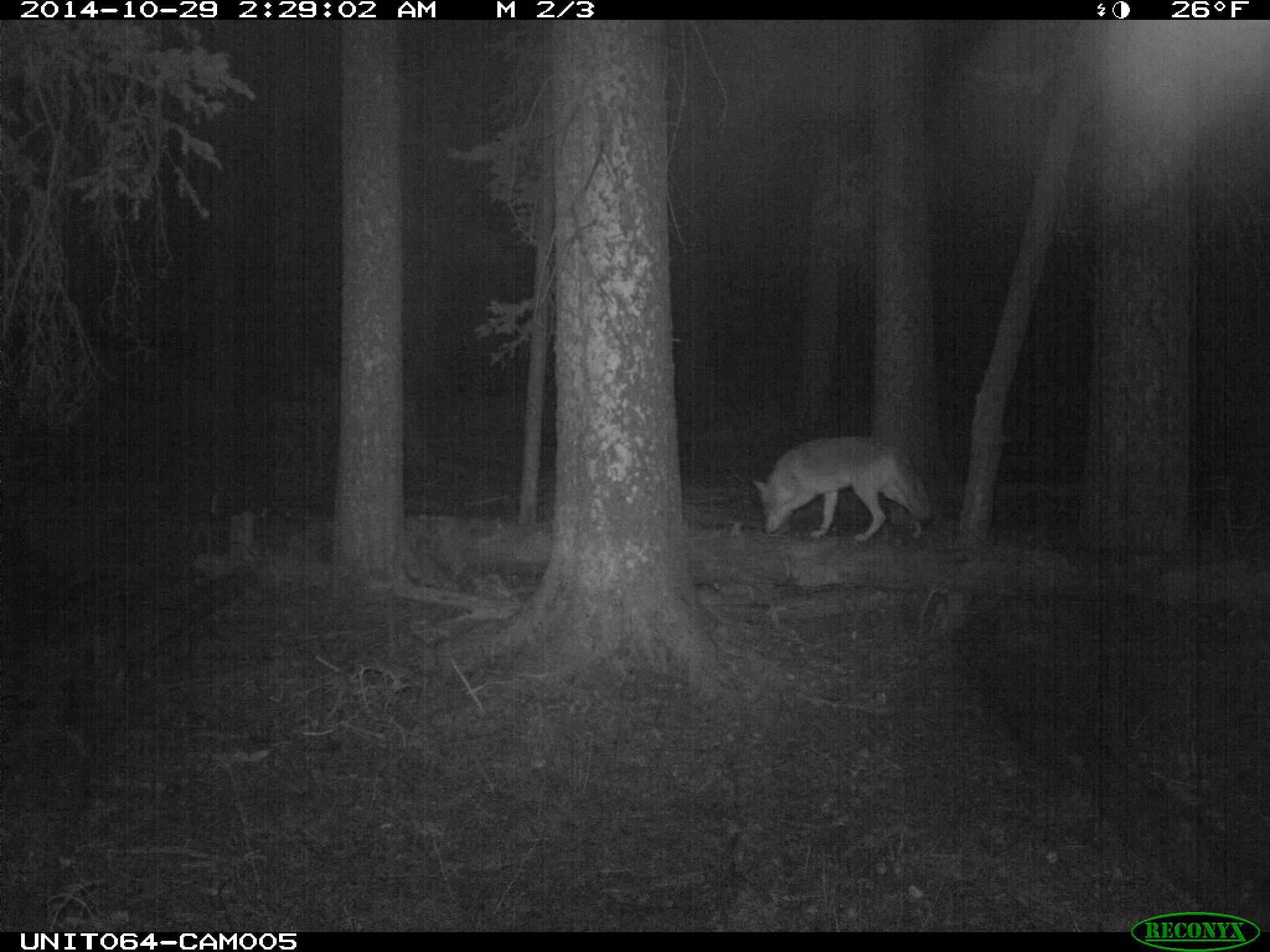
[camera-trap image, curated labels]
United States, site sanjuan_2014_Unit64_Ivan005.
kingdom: Animalia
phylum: Chordata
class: Mammalia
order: Carnivora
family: Canidae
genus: Canis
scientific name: Canis latrans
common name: coyote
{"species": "Canis latrans (coyote)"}